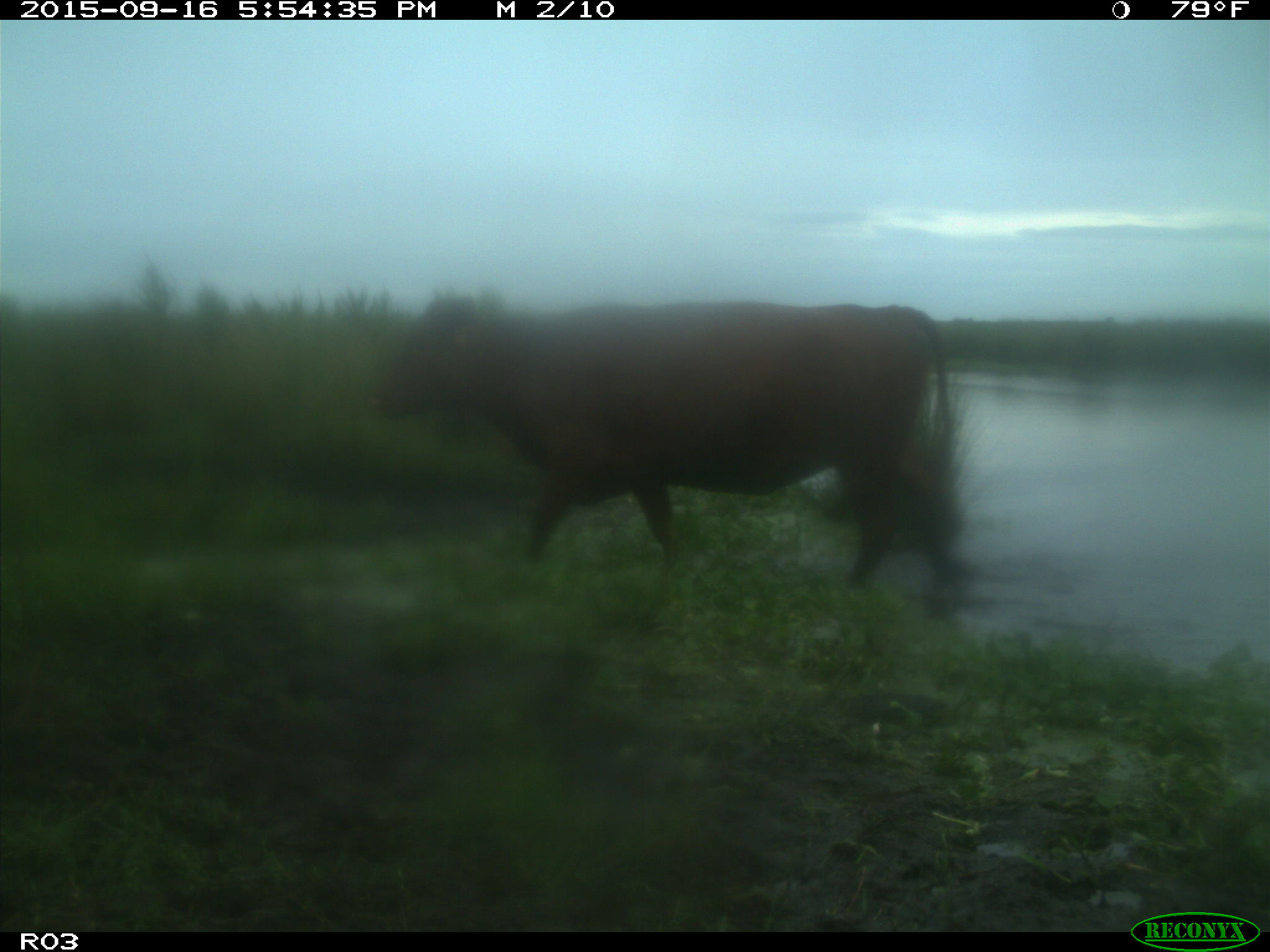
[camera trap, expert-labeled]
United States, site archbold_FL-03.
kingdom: Animalia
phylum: Chordata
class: Mammalia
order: Artiodactyla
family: Bovidae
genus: Bos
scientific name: Bos taurus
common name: domestic cow